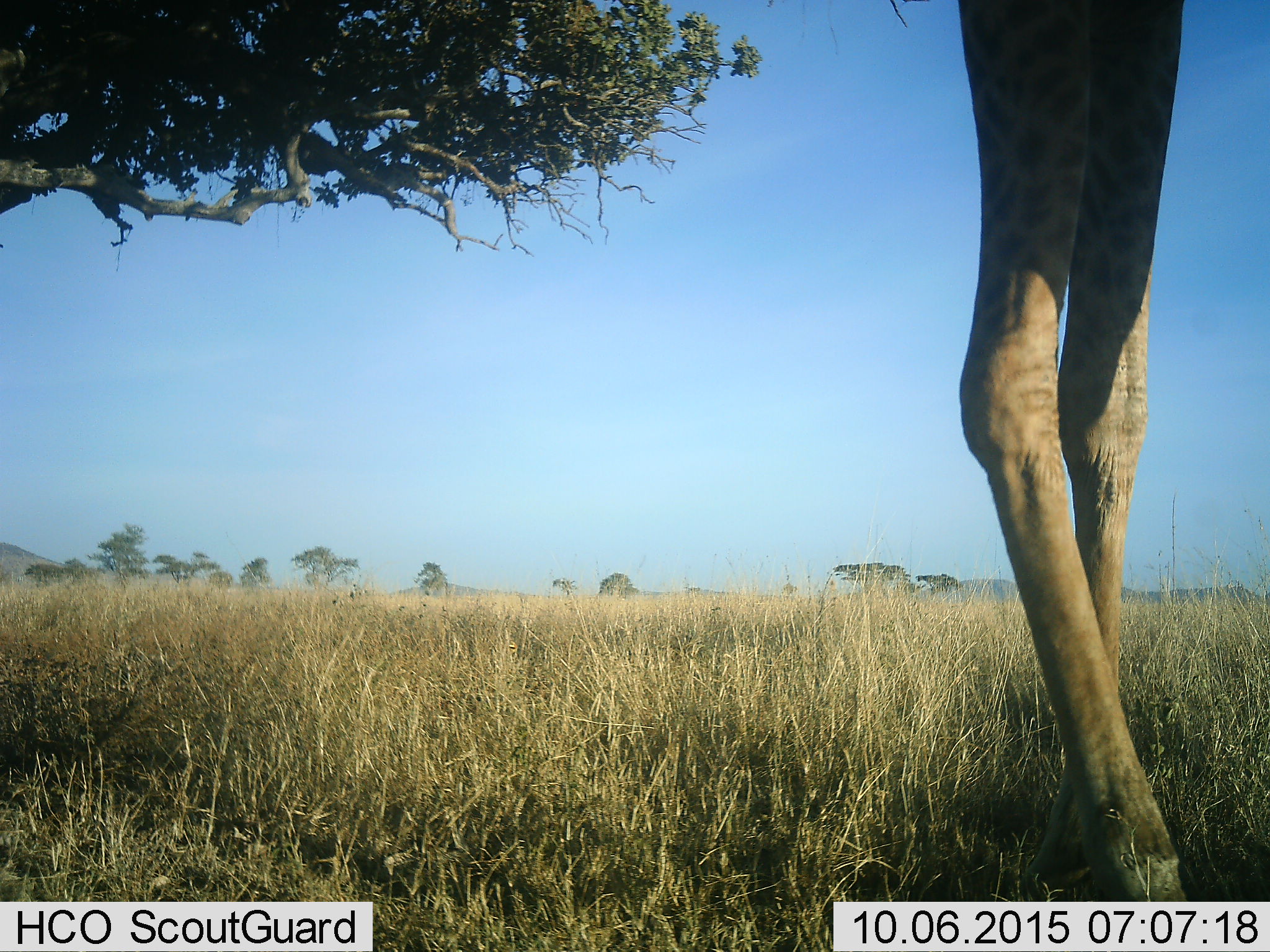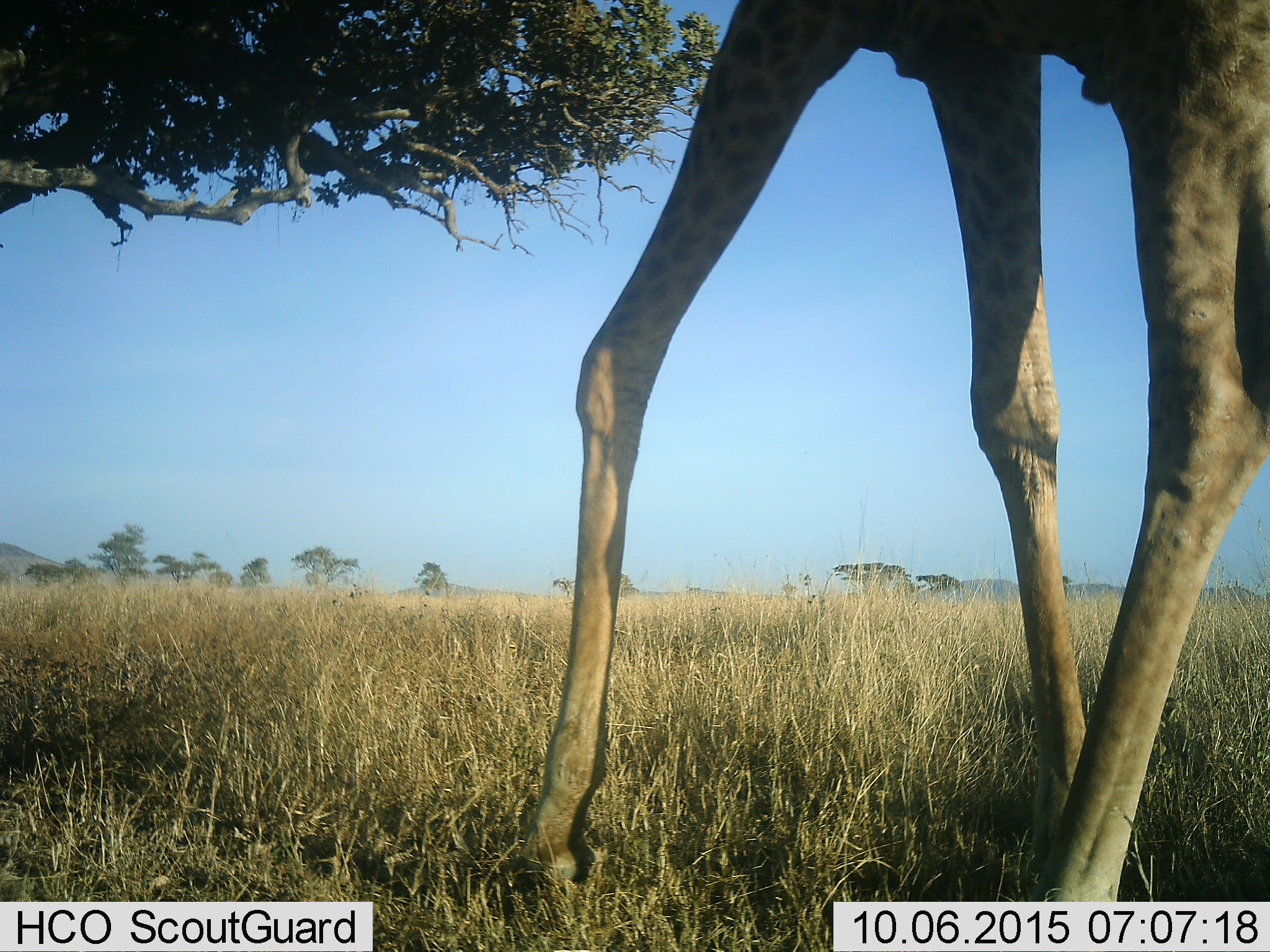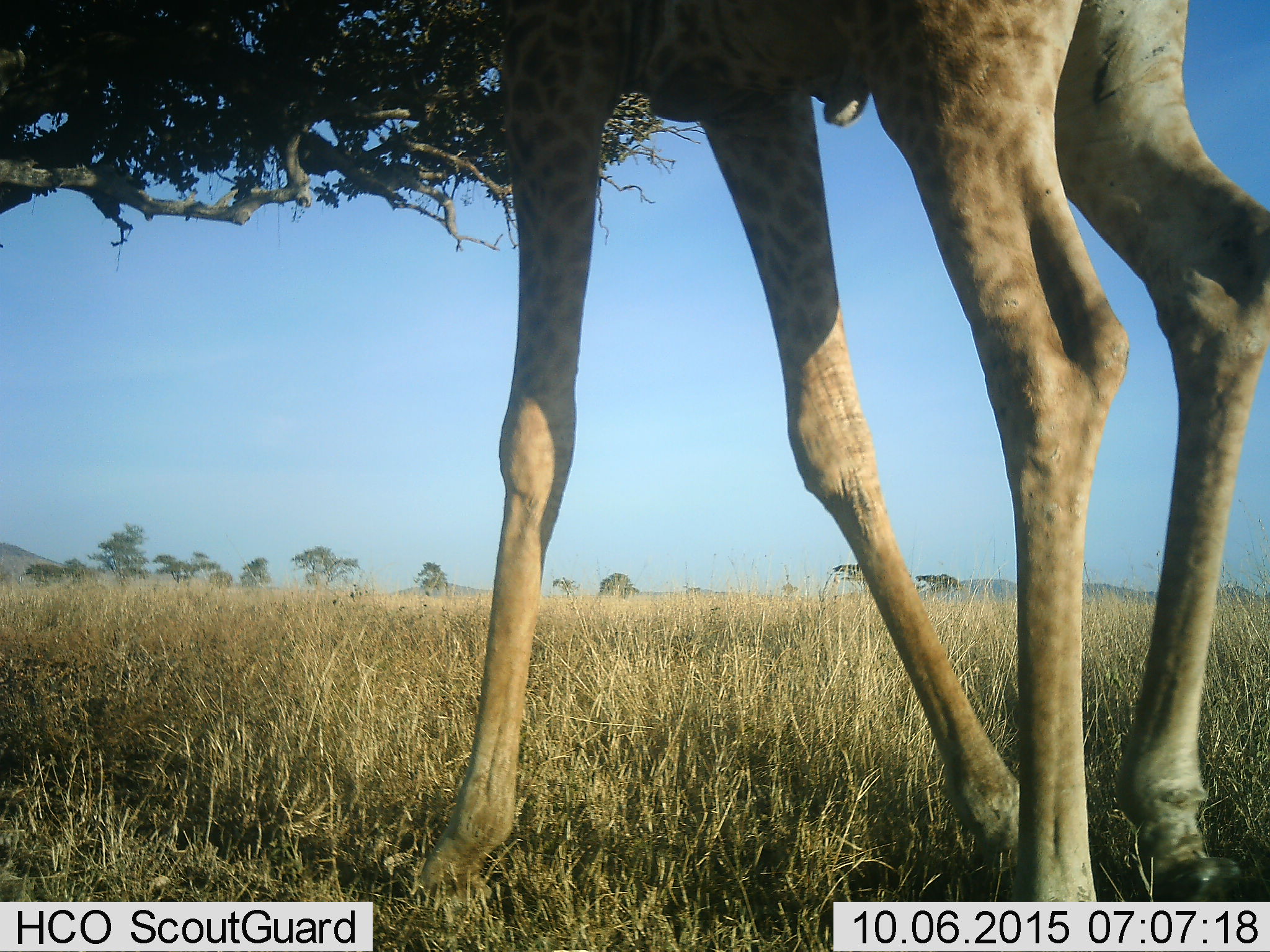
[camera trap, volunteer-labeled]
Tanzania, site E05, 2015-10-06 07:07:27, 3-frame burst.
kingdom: Animalia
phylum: Chordata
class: Mammalia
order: Artiodactyla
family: Giraffidae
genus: Giraffa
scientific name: Giraffa camelopardalis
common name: giraffe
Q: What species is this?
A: Giraffe (Giraffa camelopardalis).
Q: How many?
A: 1.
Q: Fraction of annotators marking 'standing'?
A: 39%.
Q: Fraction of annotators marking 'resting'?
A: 0%.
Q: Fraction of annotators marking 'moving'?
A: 72%.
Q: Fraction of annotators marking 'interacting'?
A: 0%.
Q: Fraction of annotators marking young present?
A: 0%.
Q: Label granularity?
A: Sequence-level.